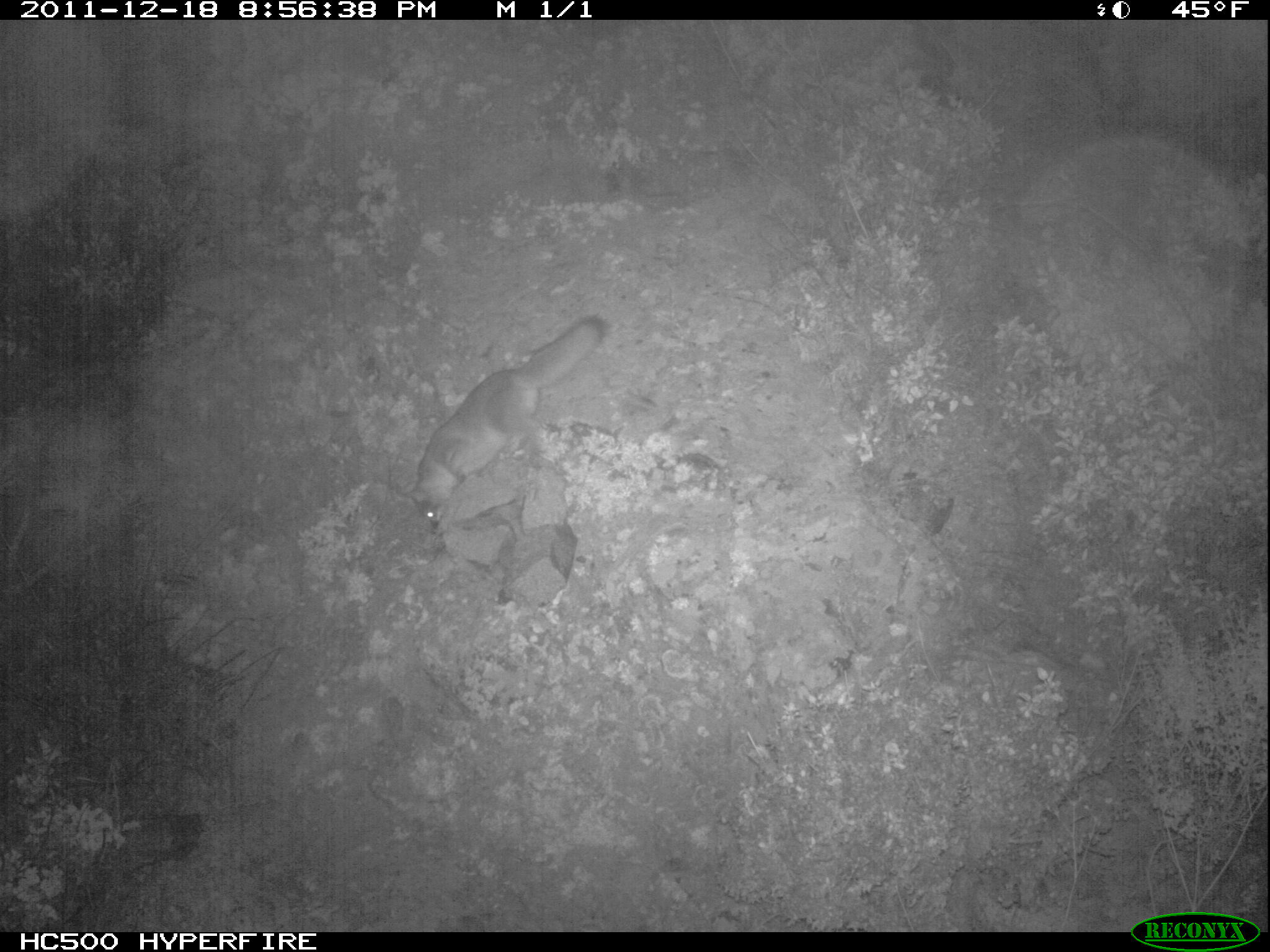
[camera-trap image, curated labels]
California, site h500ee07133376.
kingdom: Animalia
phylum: Chordata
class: Mammalia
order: Carnivora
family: Canidae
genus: Urocyon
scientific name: Urocyon littoralis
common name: island fox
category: fox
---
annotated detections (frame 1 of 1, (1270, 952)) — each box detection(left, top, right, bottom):
fox: detection(401, 315, 604, 529)